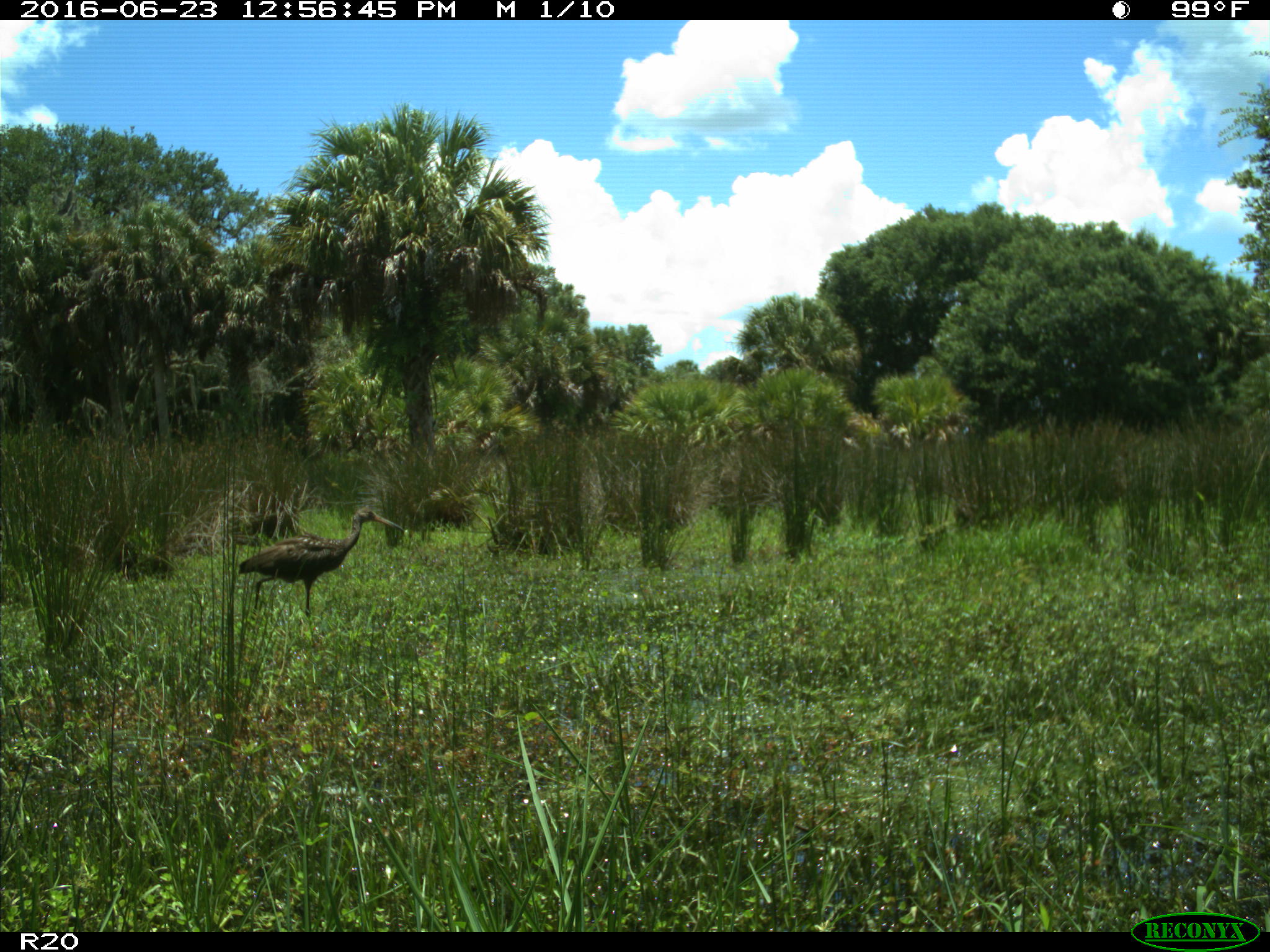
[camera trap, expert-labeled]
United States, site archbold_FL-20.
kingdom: Animalia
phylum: Chordata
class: Aves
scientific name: Aves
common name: birds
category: unidentified bird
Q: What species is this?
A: Unidentified bird (birds) (Aves).